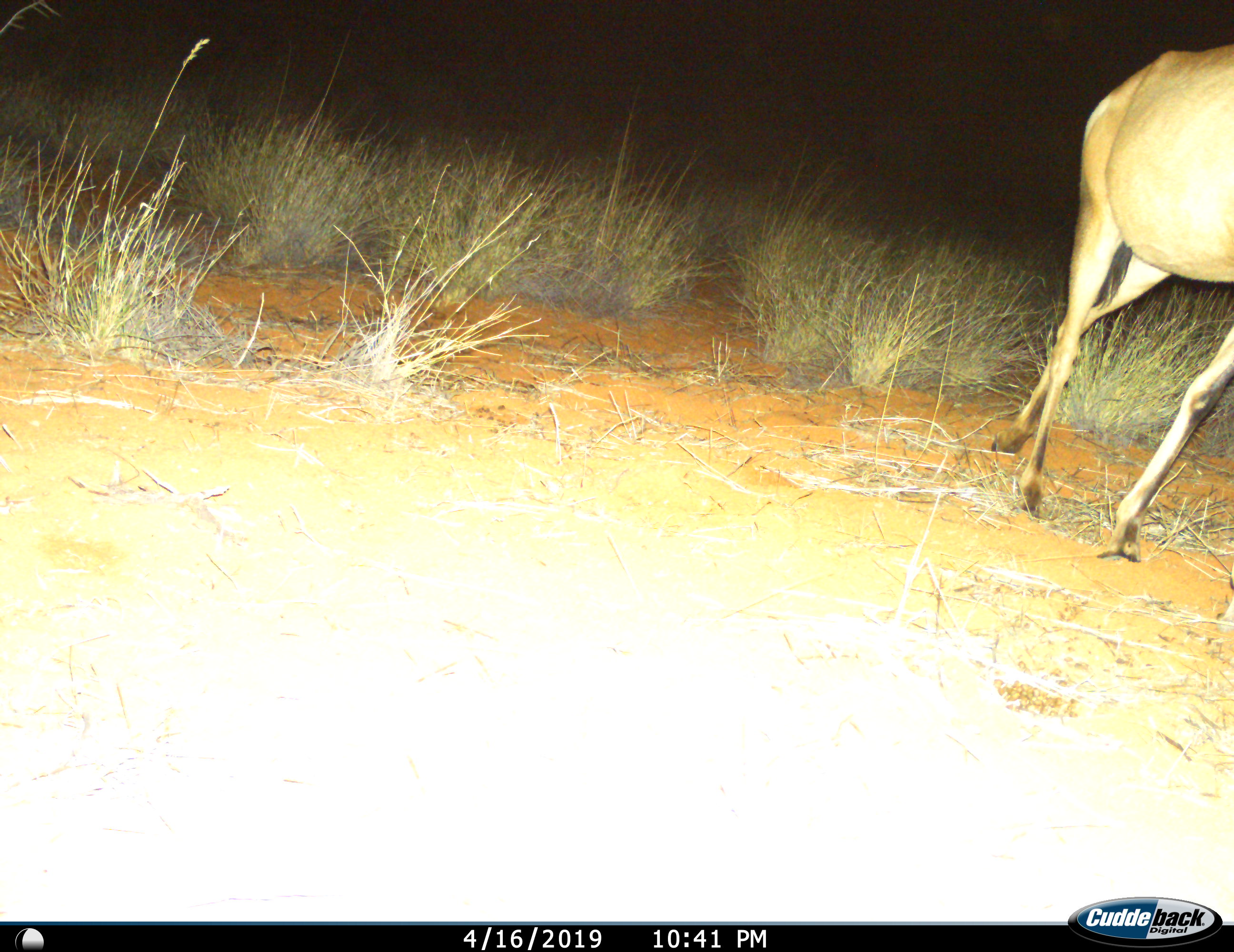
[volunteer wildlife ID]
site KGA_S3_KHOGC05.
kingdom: Animalia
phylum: Chordata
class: Mammalia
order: Artiodactyla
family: Bovidae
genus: Alcelaphus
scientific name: Alcelaphus buselaphus caama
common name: red hartebeest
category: hartebeestred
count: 1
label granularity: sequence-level